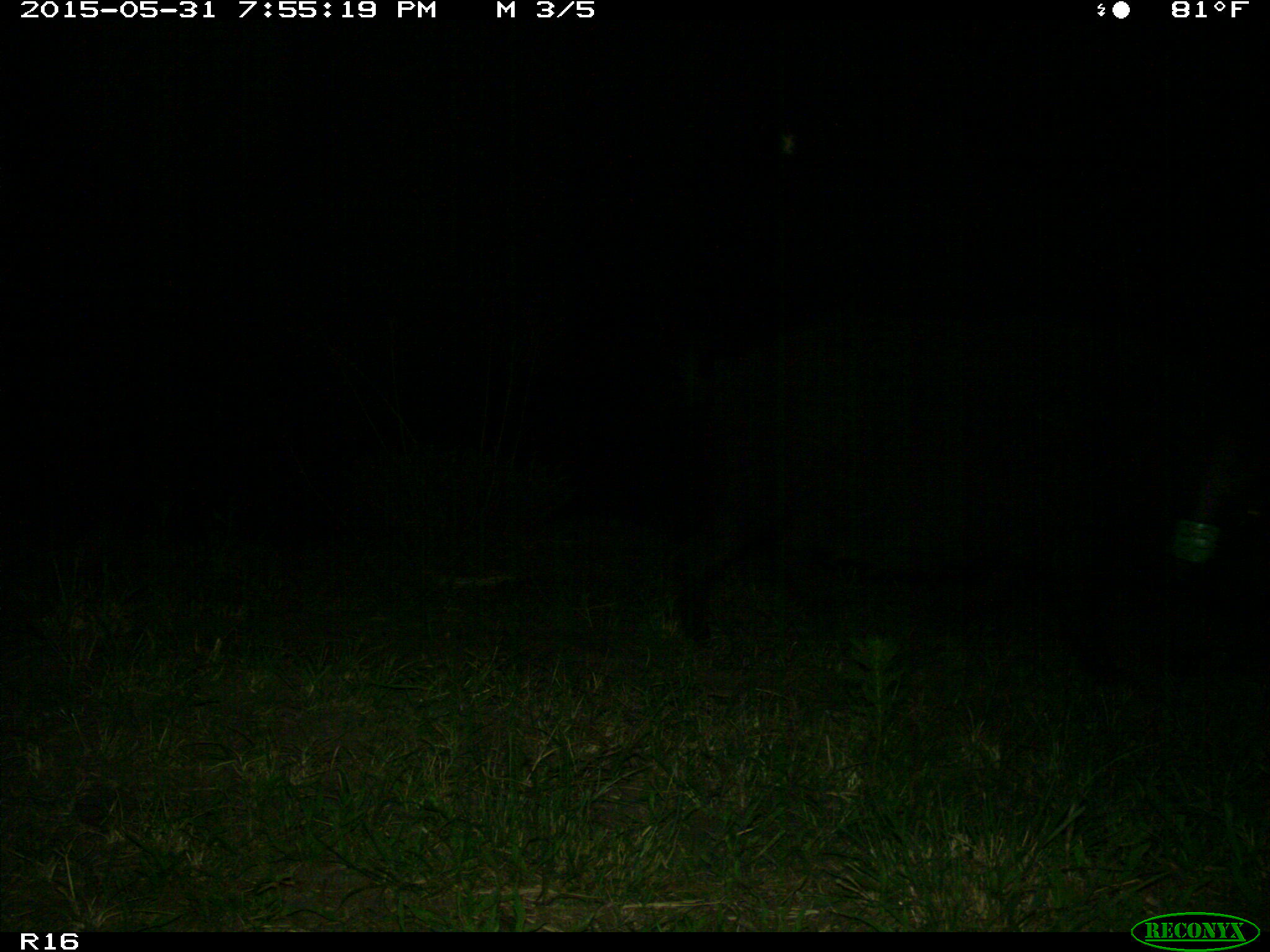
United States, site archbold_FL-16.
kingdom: Animalia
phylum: Chordata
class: Mammalia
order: Artiodactyla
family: Suidae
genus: Sus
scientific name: Sus scrofa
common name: wild boar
Sus scrofa (wild boar).